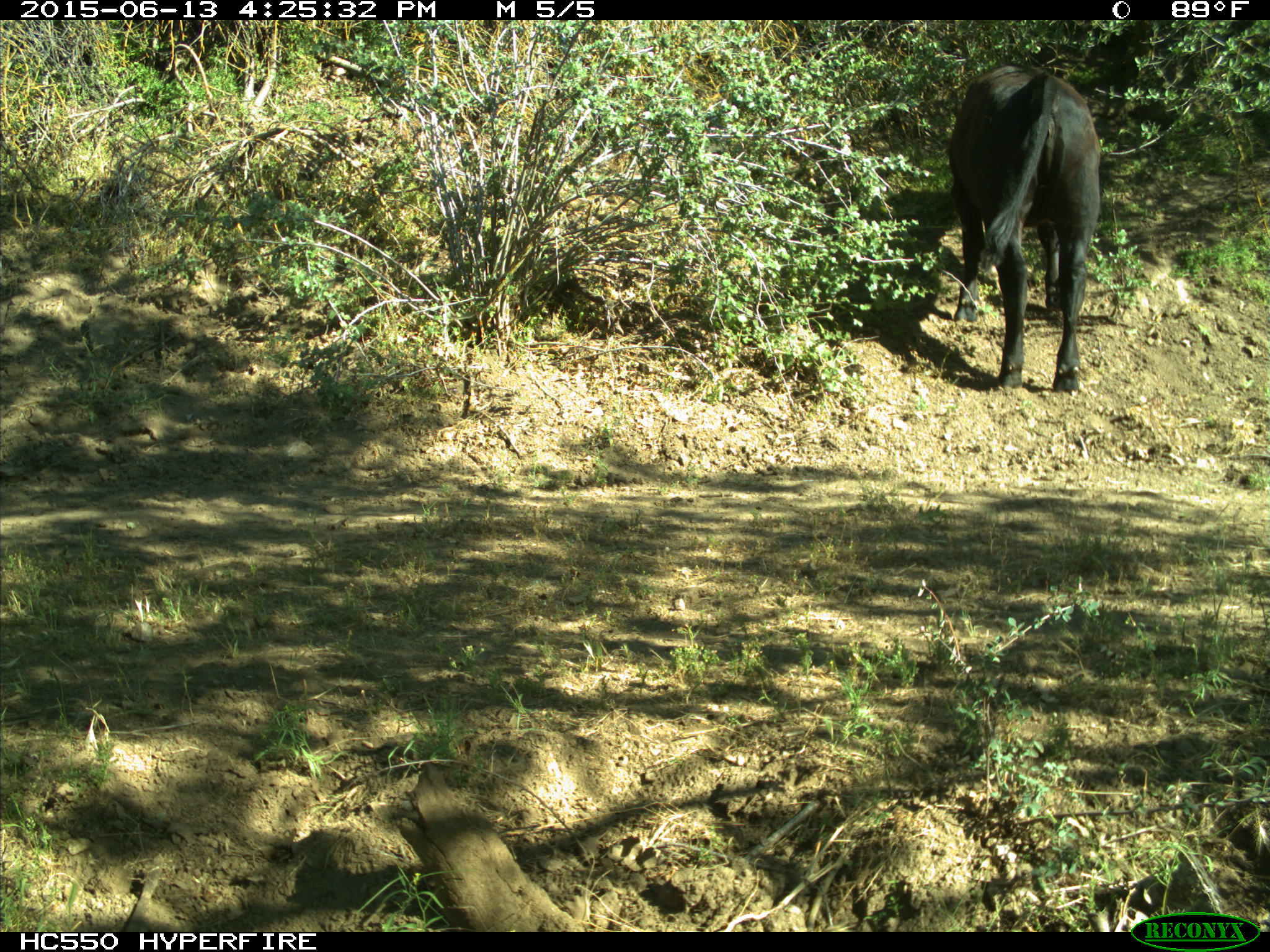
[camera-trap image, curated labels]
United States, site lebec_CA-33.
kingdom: Animalia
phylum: Chordata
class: Mammalia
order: Artiodactyla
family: Bovidae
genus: Bos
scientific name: Bos taurus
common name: domestic cow